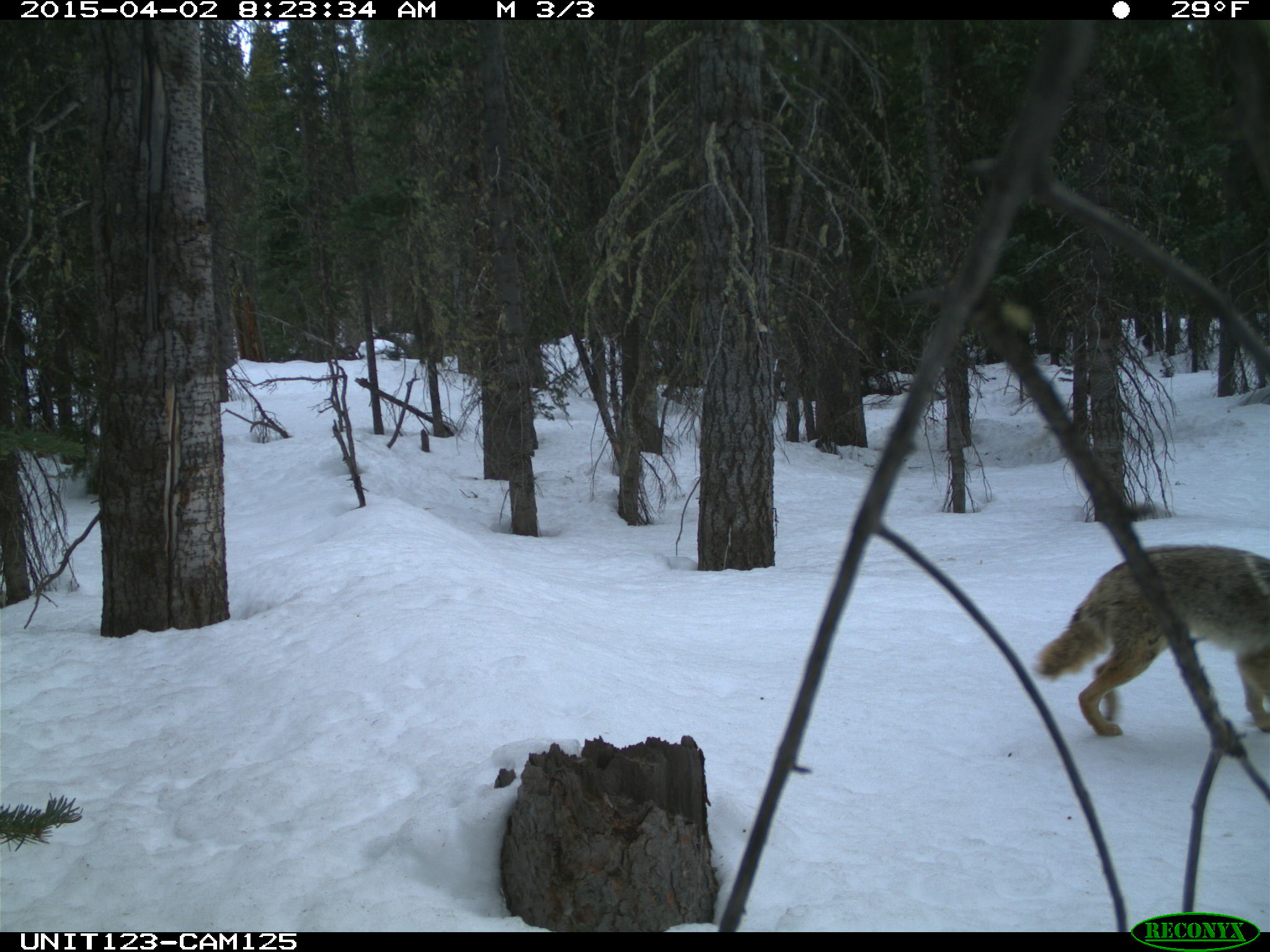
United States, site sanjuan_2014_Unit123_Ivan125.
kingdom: Animalia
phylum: Chordata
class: Mammalia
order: Carnivora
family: Canidae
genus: Canis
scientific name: Canis latrans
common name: coyote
Canis latrans (coyote).